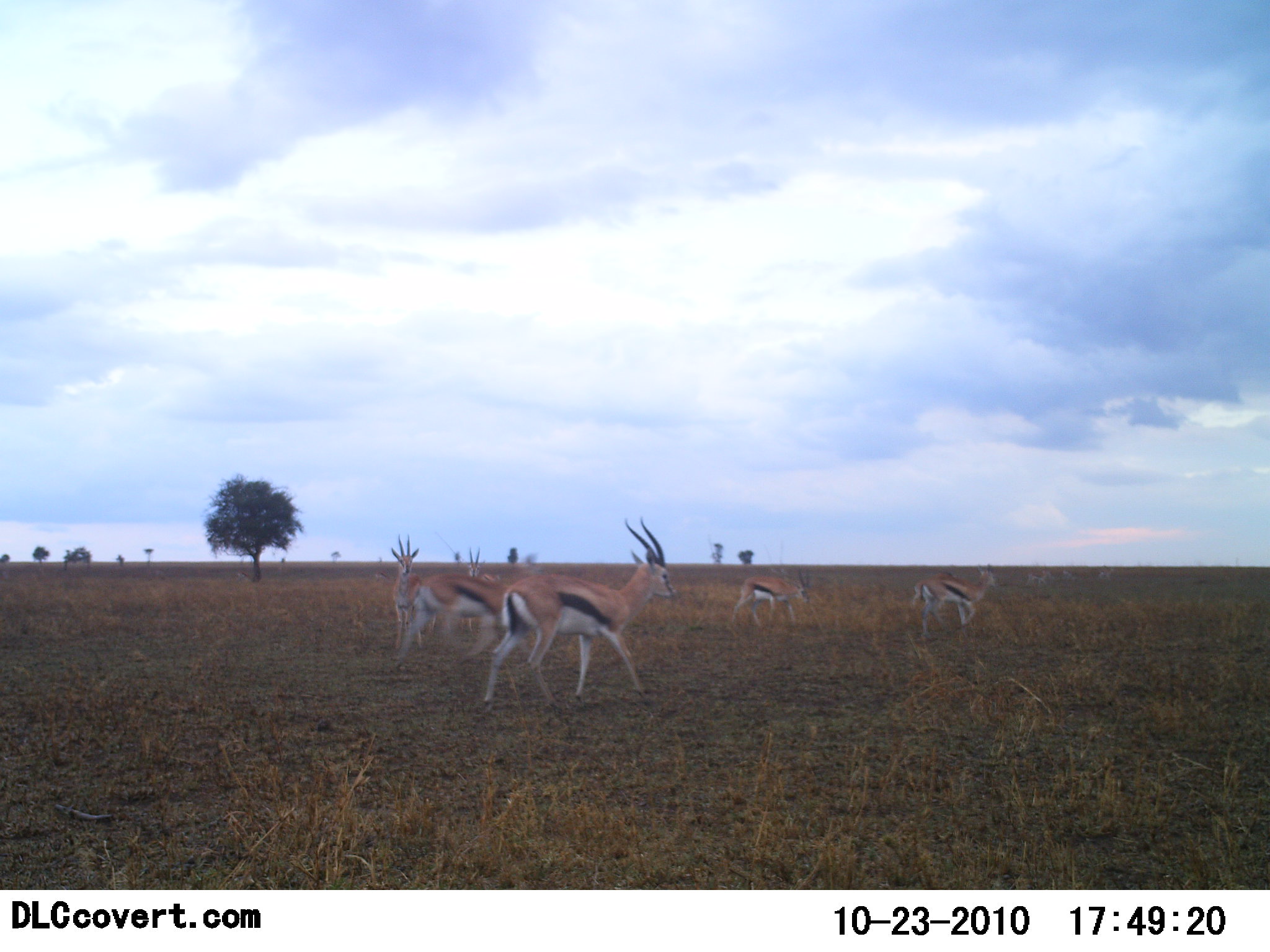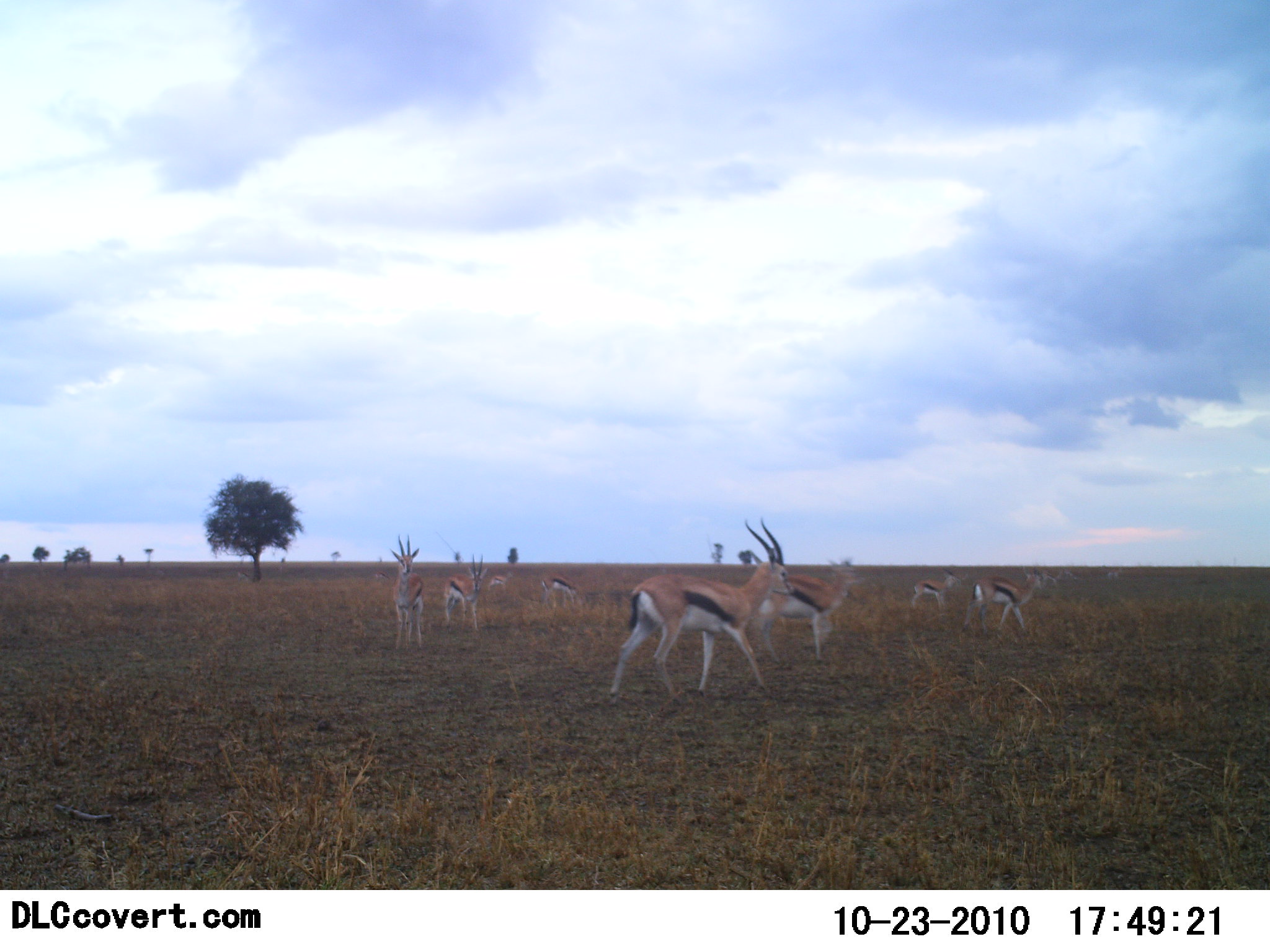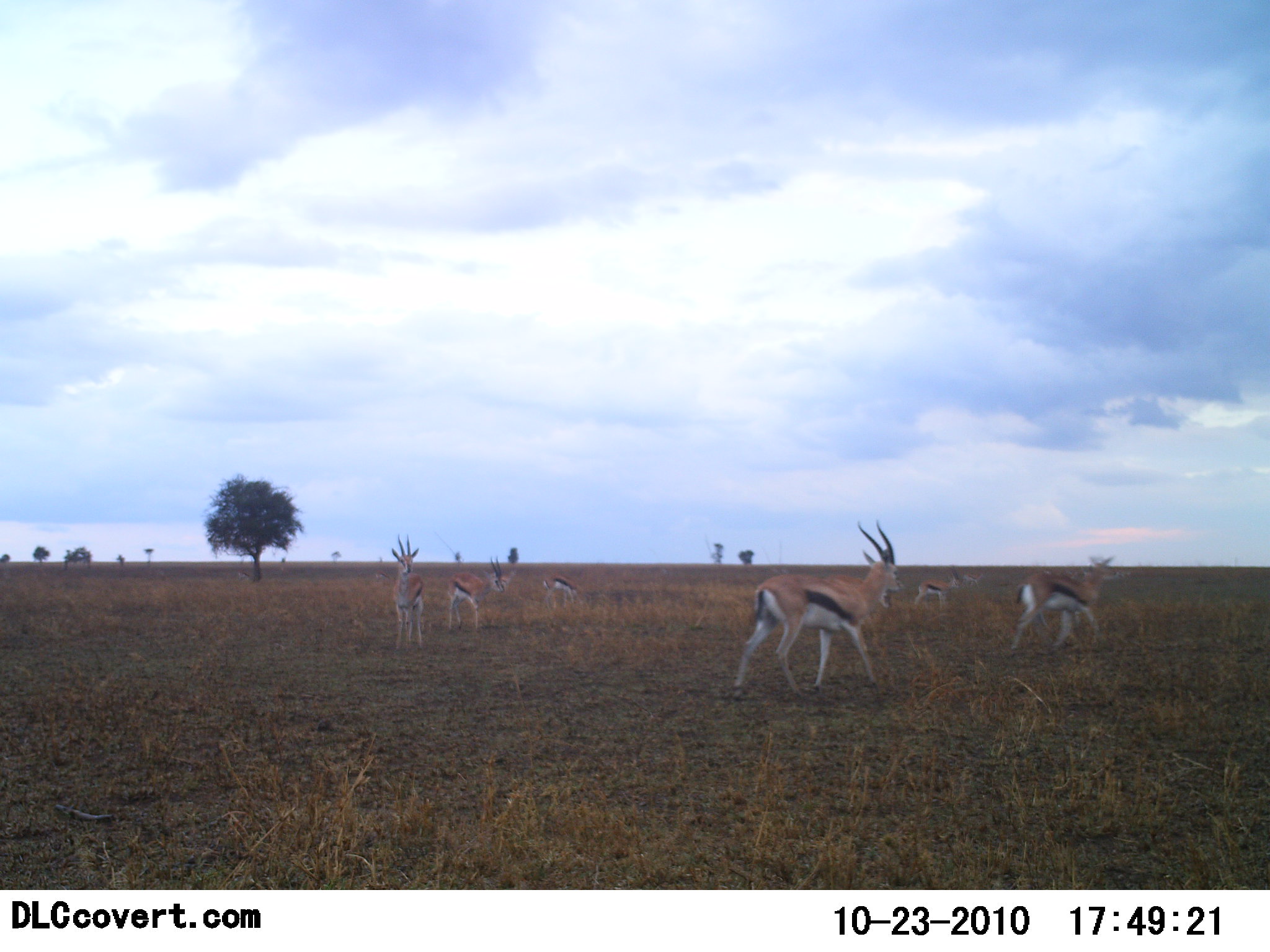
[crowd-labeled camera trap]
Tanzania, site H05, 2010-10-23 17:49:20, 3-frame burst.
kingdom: Animalia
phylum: Chordata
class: Mammalia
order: Artiodactyla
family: Bovidae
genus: Eudorcas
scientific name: Eudorcas thomsonii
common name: thomson's gazelle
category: gazellethomsons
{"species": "gazellethomsons (thomson's gazelle) (Eudorcas thomsonii)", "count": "8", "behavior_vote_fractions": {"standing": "53%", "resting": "0%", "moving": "89%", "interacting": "0%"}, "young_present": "0%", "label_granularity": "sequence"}